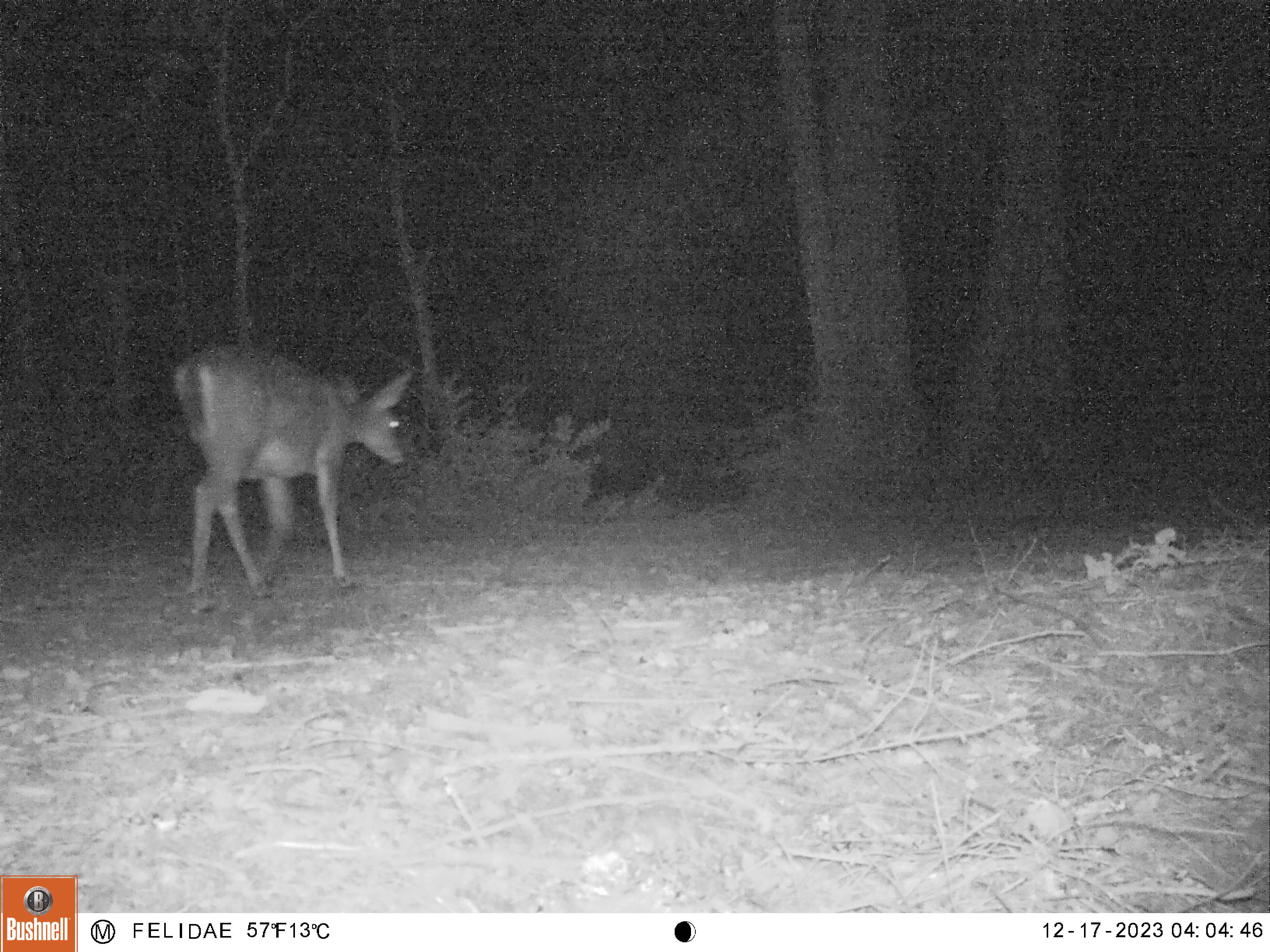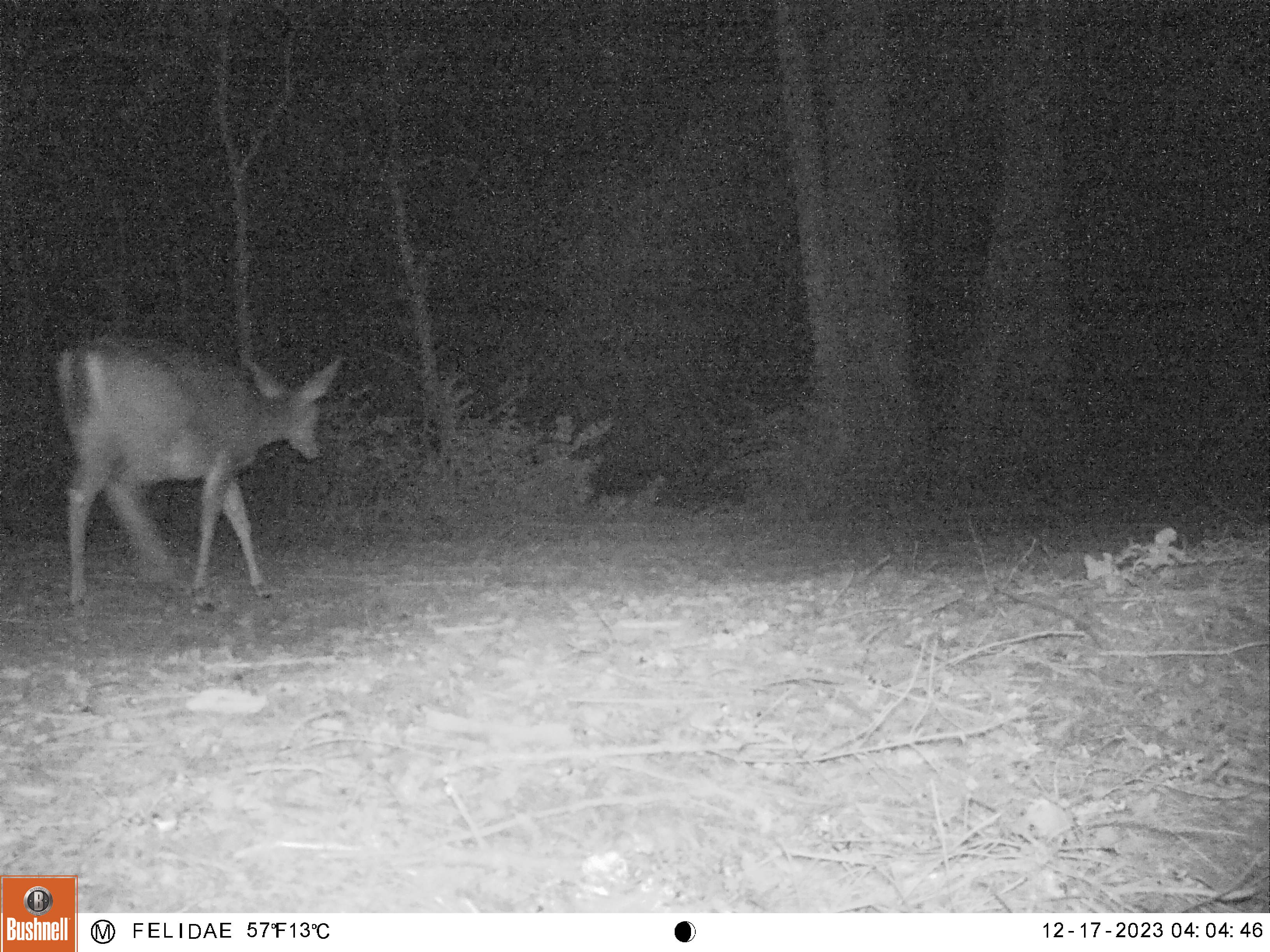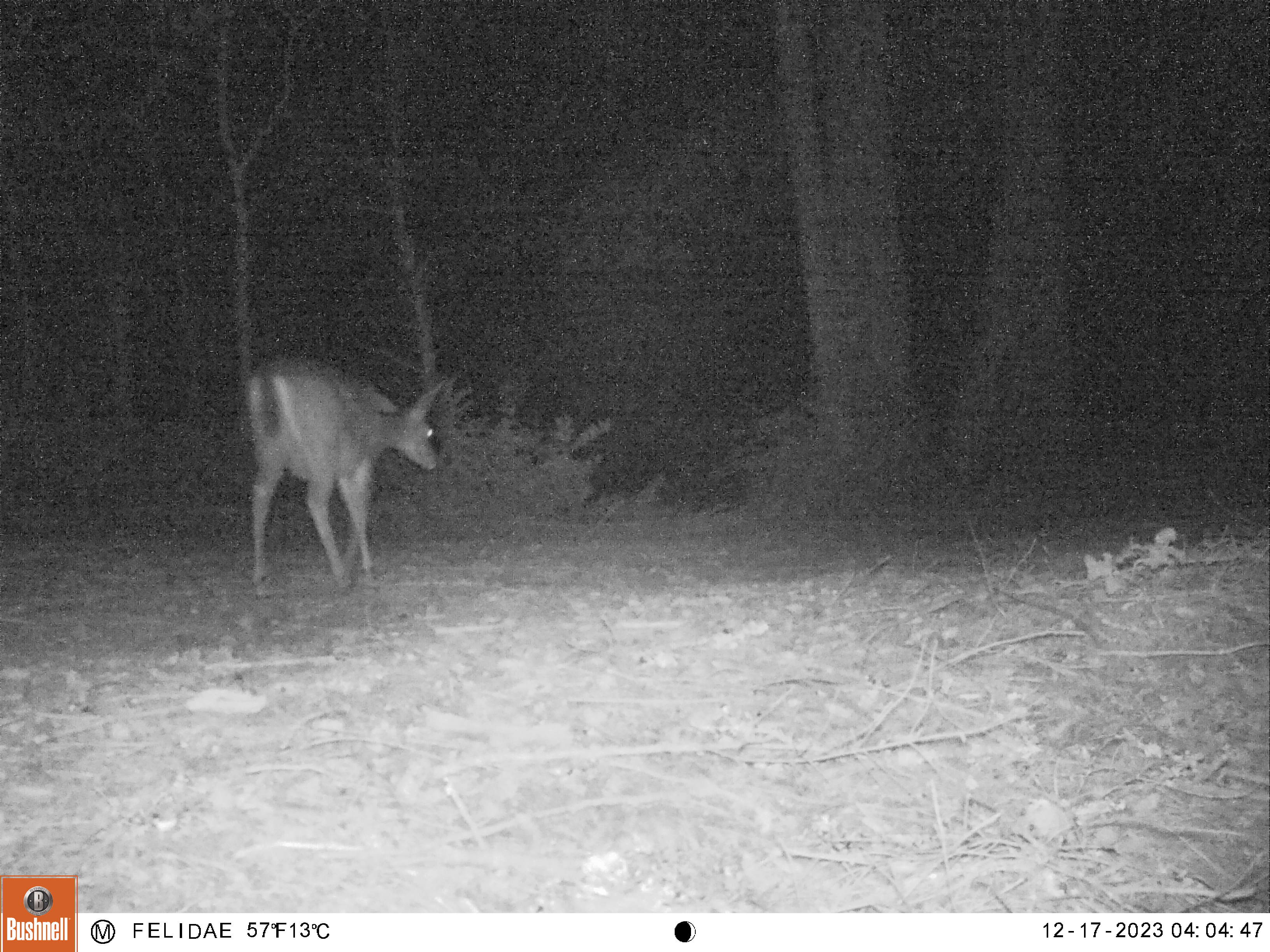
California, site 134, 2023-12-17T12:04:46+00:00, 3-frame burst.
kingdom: Animalia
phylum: Chordata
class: Mammalia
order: Artiodactyla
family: Cervidae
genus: Odocoileus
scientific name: Odocoileus hemionus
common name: mule deer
Mule deer (Odocoileus hemionus).